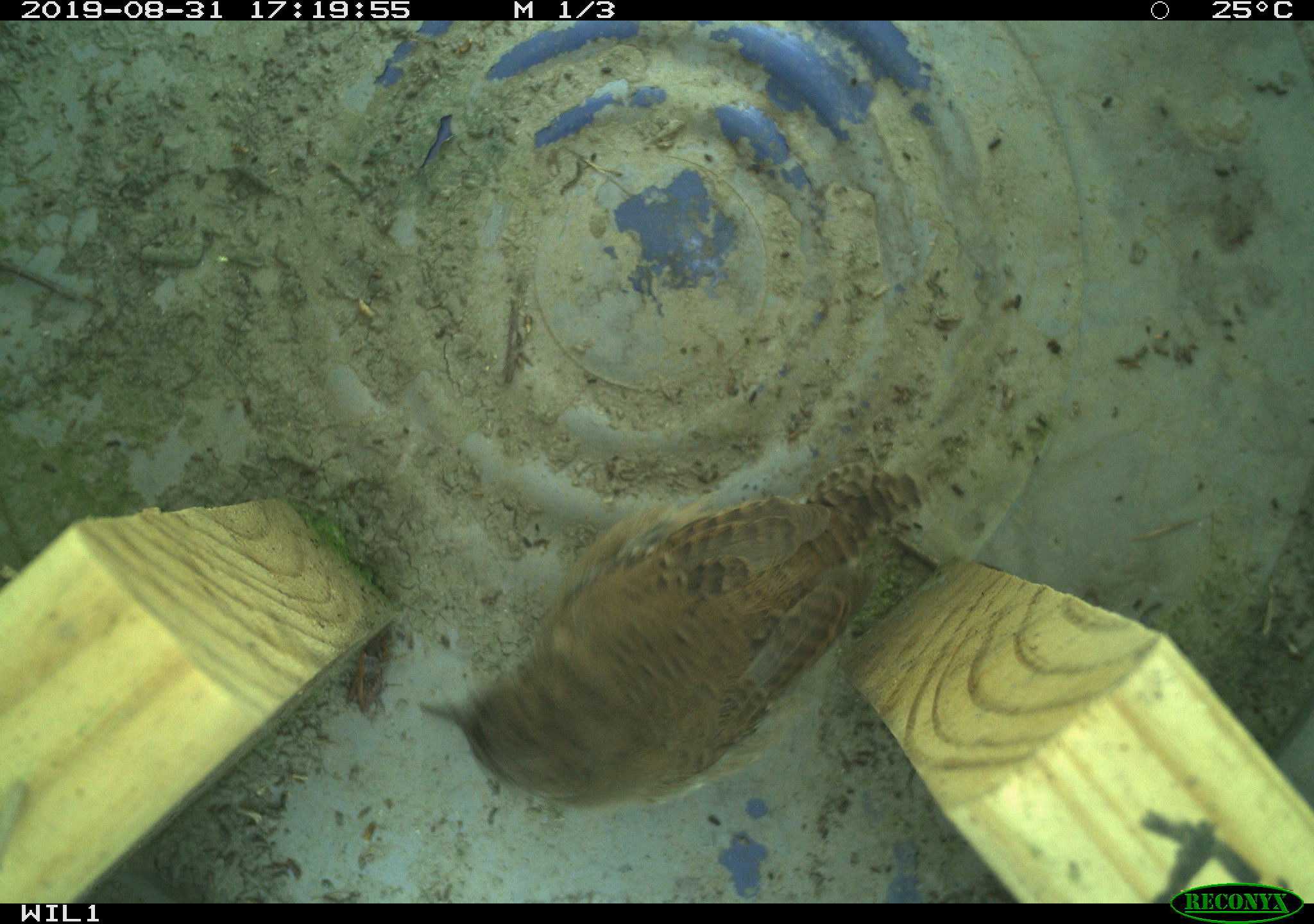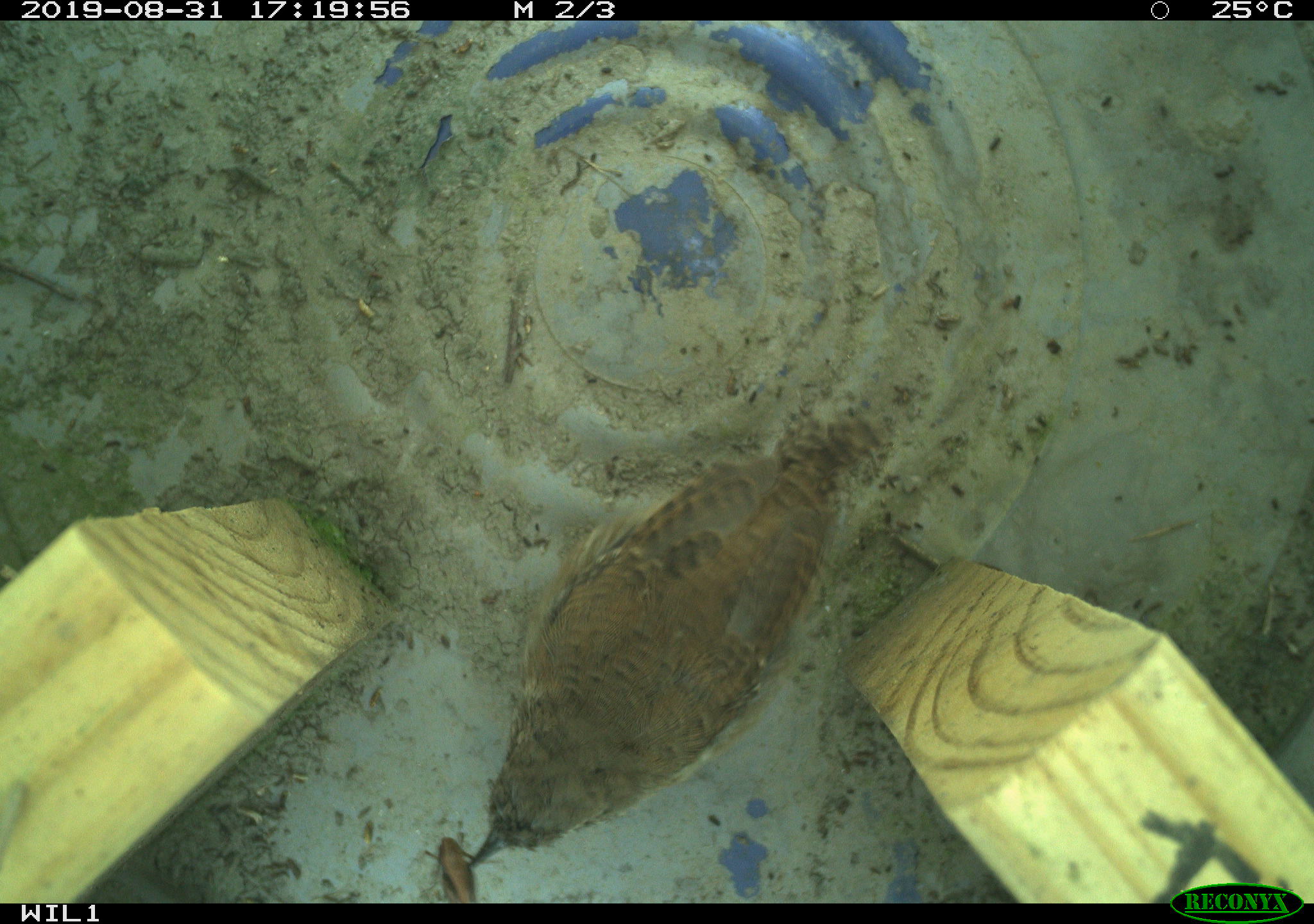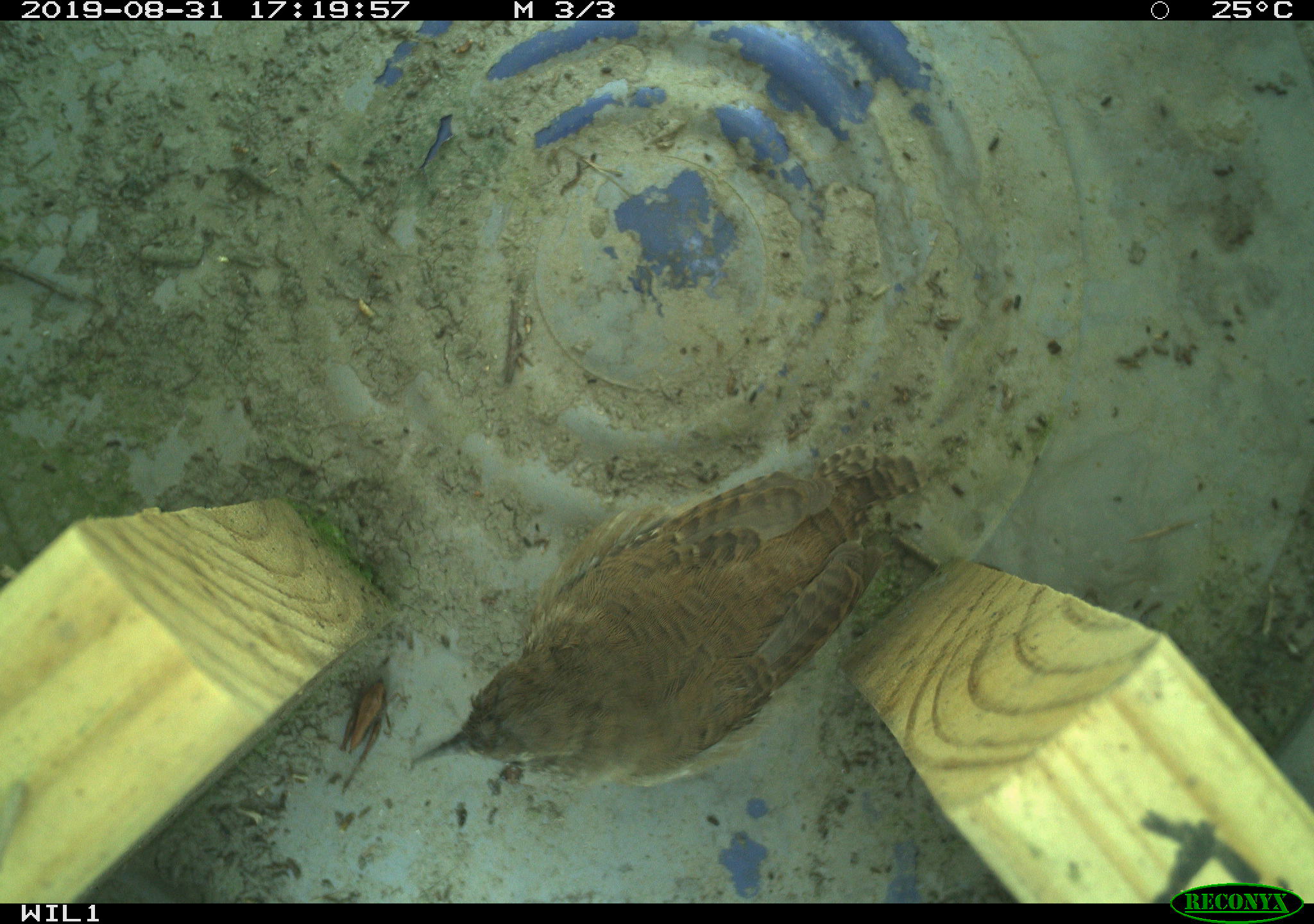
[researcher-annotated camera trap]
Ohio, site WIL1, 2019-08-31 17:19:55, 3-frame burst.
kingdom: Animalia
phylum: Chordata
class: Aves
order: Passeriformes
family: Troglodytidae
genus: Troglodytes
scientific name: Troglodytes aedon aedon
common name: northern house wren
Northern house wren (Troglodytes aedon aedon).